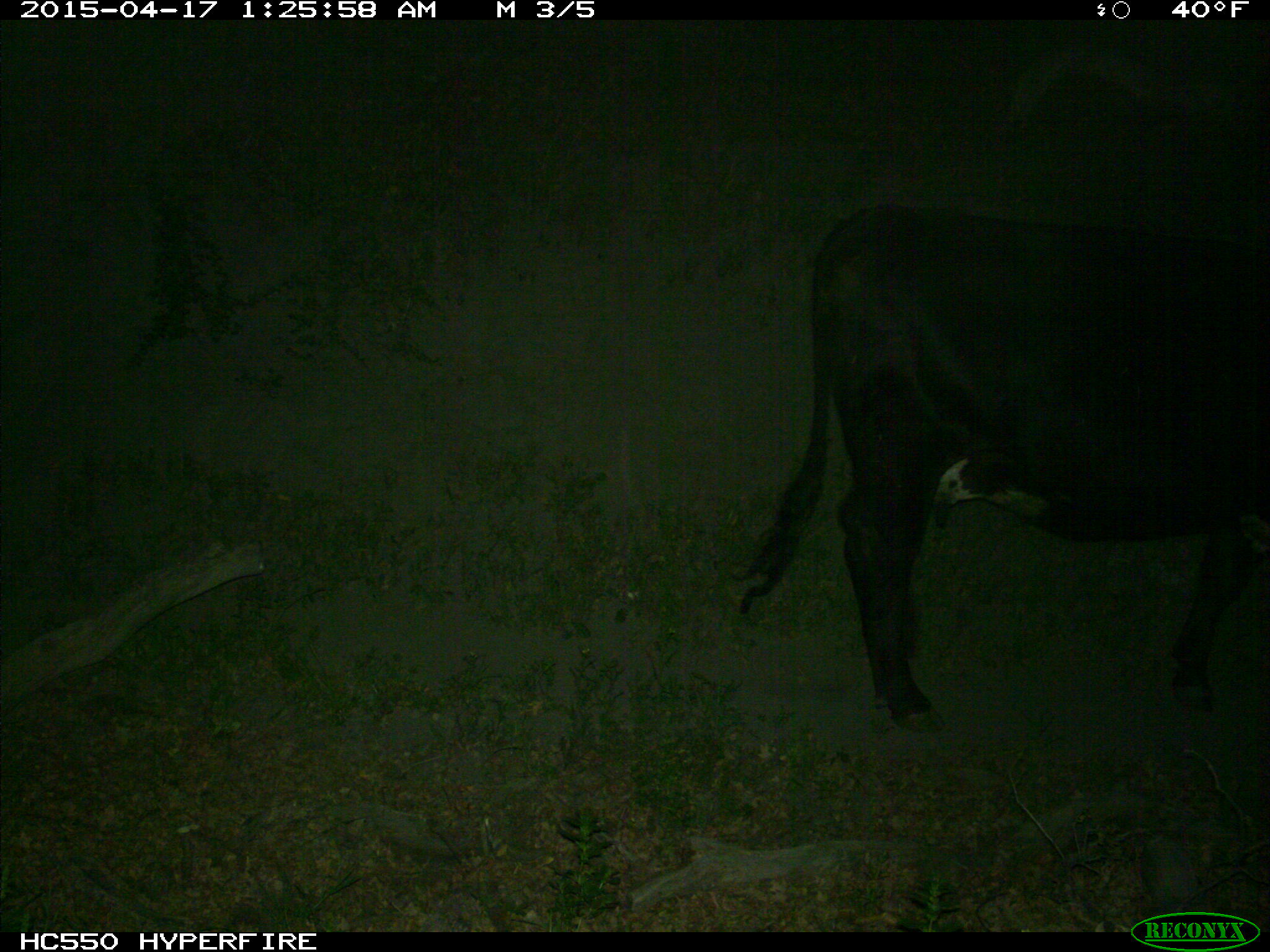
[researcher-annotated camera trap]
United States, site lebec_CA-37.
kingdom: Animalia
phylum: Chordata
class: Mammalia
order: Artiodactyla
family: Bovidae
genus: Bos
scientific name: Bos taurus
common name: domestic cow